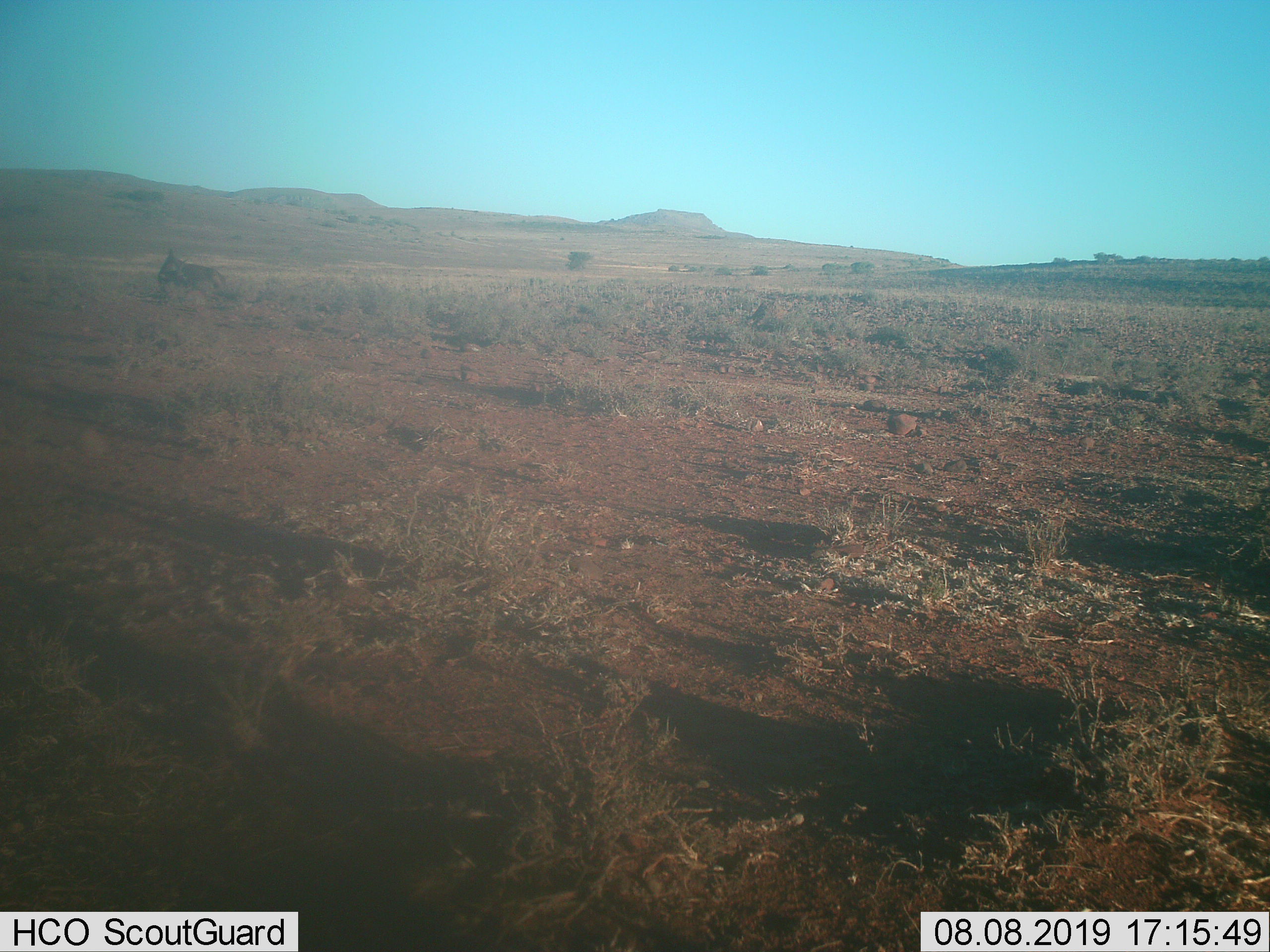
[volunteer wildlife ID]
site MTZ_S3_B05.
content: unidentified animal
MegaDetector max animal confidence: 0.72